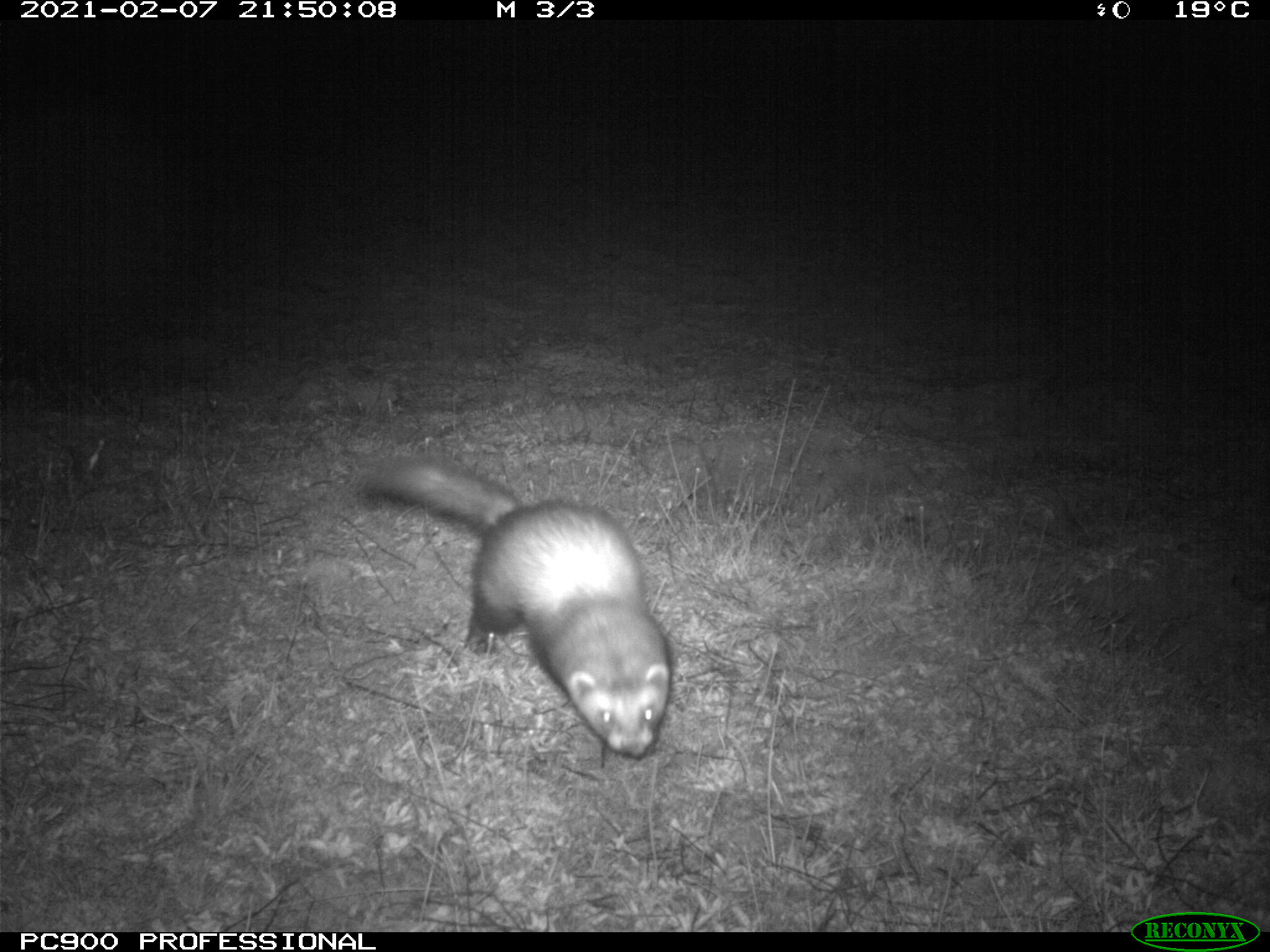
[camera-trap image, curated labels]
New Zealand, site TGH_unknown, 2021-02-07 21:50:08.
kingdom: Animalia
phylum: Chordata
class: Mammalia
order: Carnivora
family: Mustelidae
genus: Mustela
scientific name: Mustela furo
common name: ferret